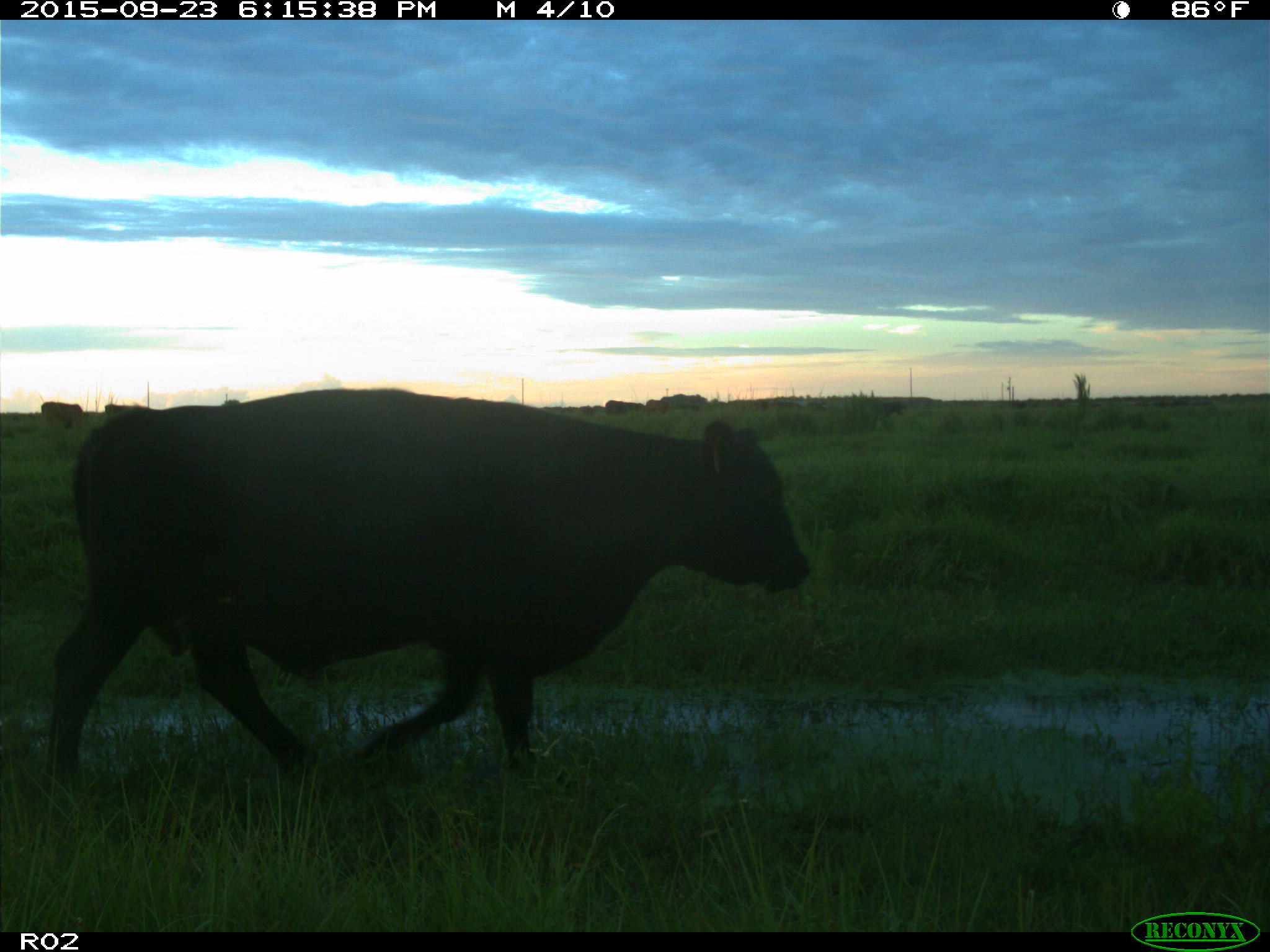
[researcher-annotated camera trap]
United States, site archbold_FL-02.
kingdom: Animalia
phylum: Chordata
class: Mammalia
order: Artiodactyla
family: Bovidae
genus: Bos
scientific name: Bos taurus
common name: domestic cow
Bos taurus (domestic cow).